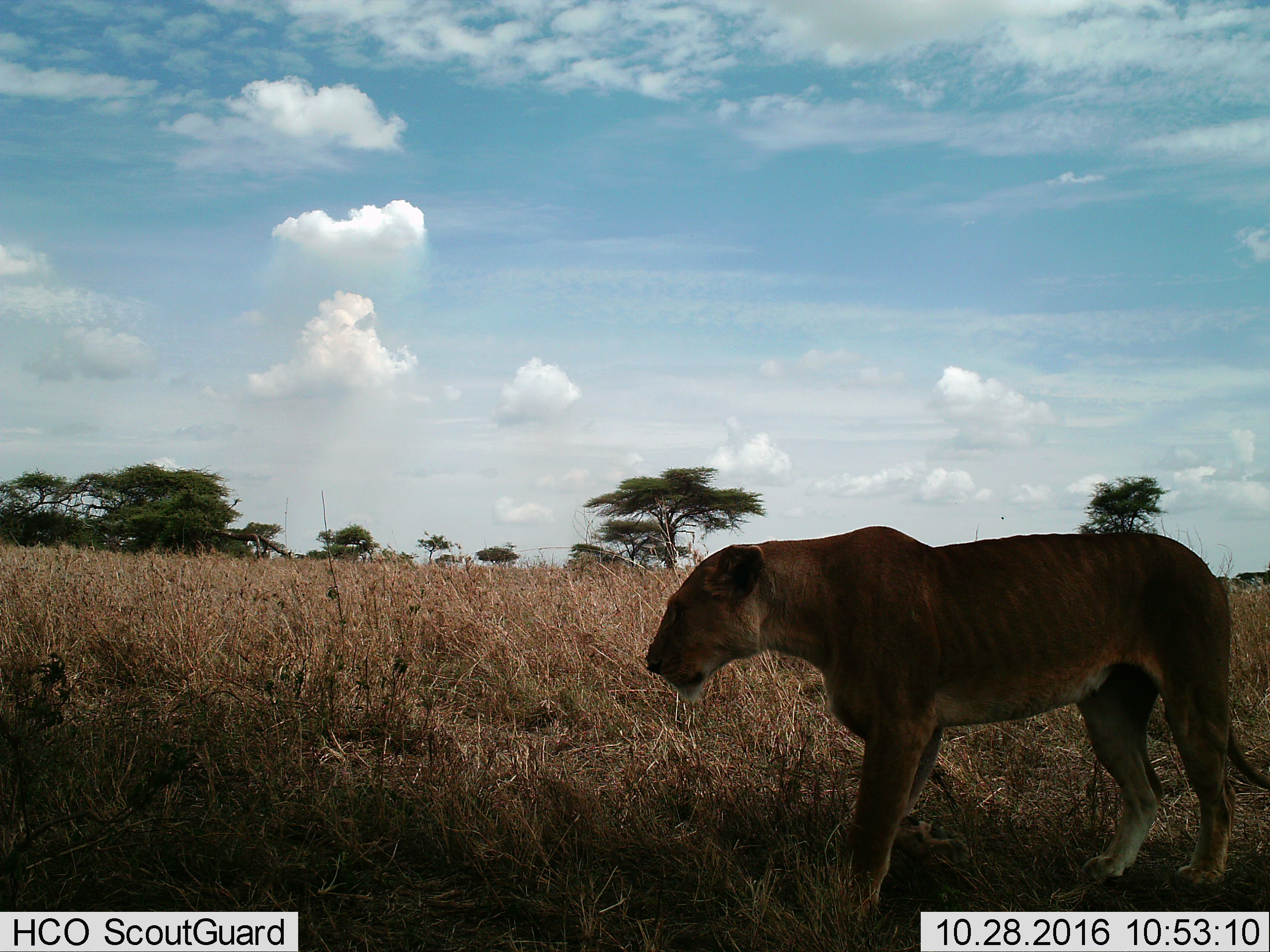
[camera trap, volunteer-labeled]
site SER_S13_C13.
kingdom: Animalia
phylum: Chordata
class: Mammalia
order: Carnivora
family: Felidae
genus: Panthera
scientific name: Panthera leo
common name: lion female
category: lionfemale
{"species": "lionfemale (lion female) (Panthera leo)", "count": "1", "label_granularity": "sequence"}